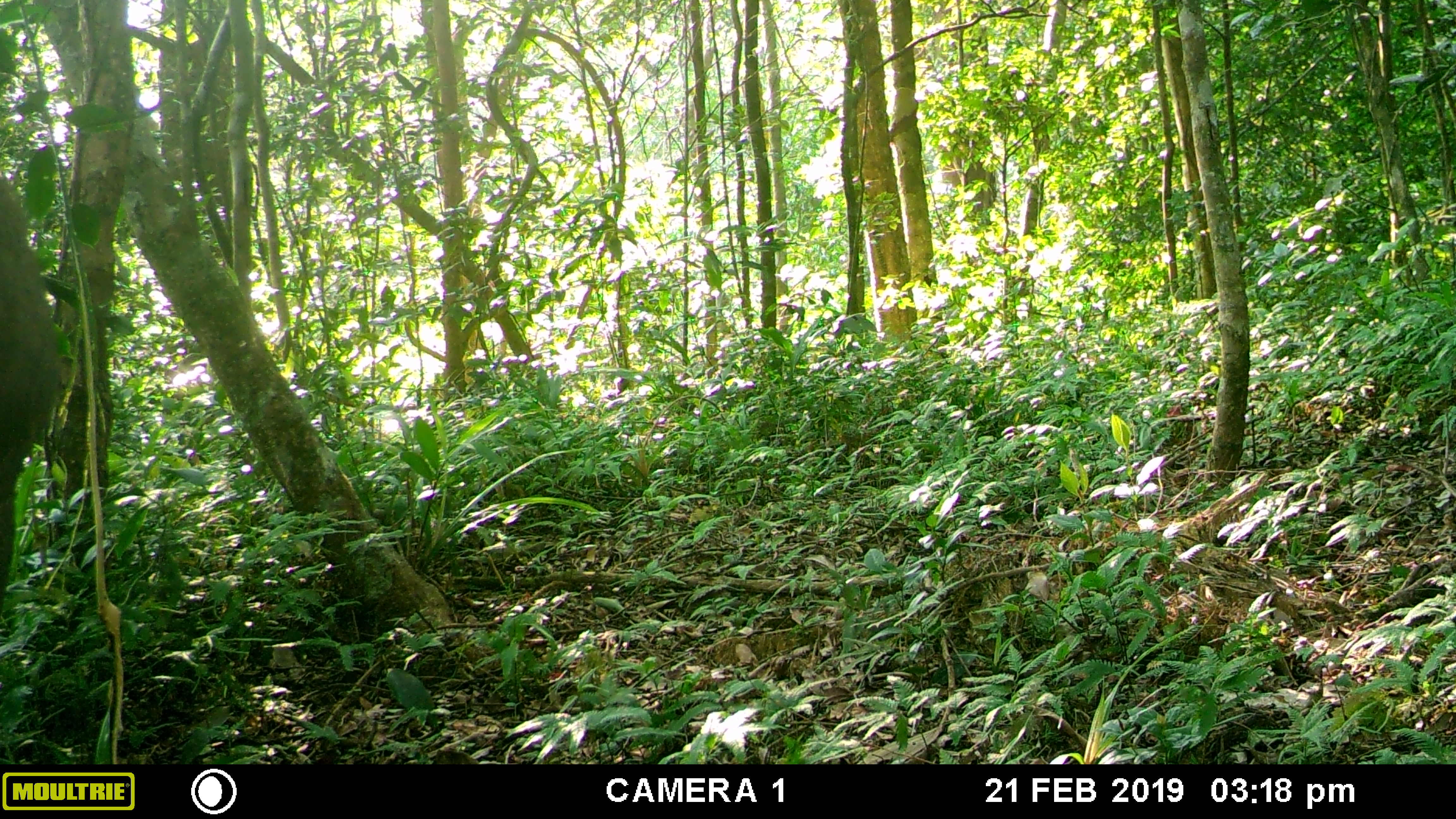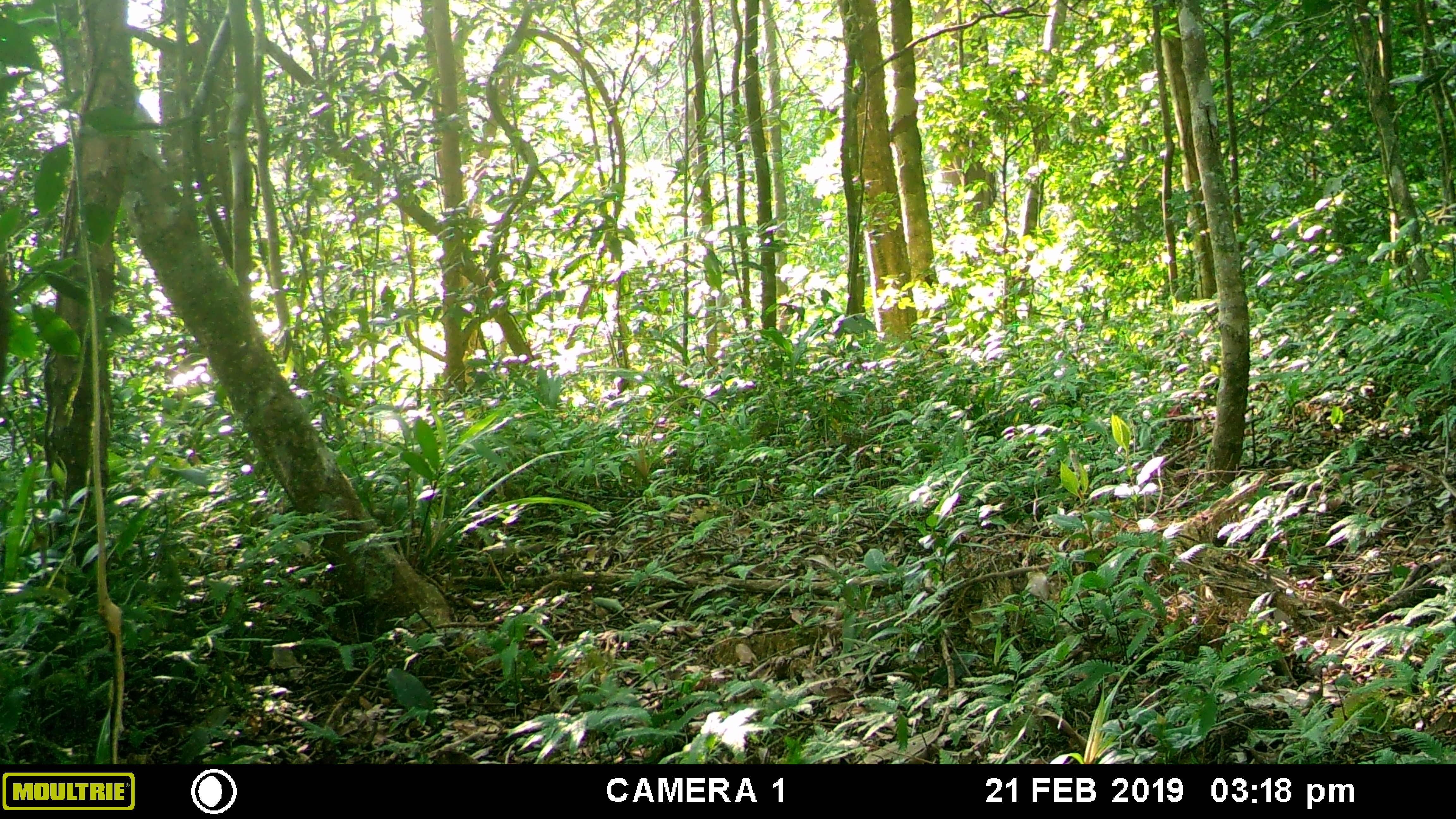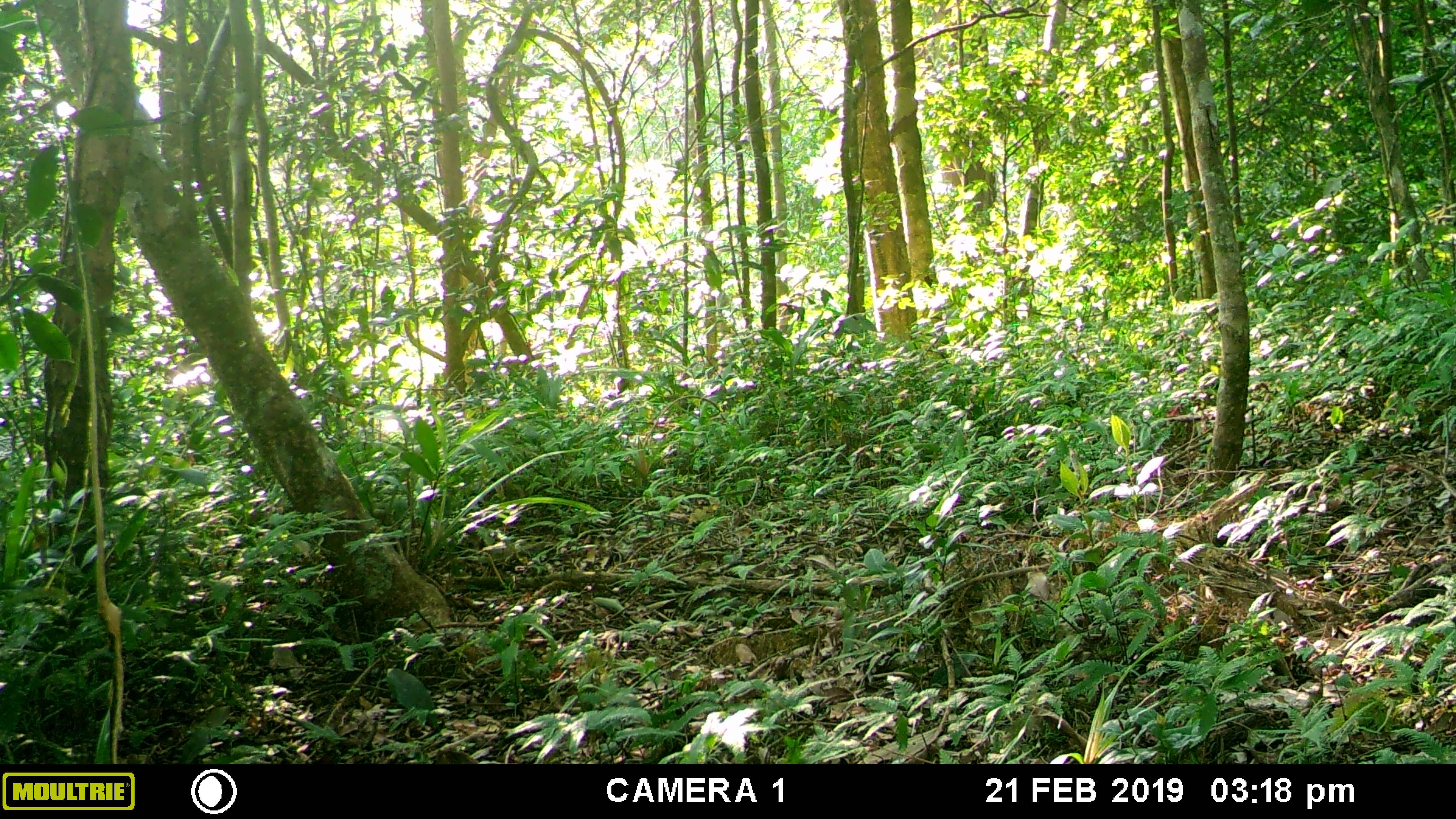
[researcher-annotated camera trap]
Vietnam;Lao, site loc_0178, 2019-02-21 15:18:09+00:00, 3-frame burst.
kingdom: Animalia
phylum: Chordata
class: Mammalia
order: Artiodactyla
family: Cervidae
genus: Rusa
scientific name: Rusa unicolor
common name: sambar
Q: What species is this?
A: Sambar (Rusa unicolor).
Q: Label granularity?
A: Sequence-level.